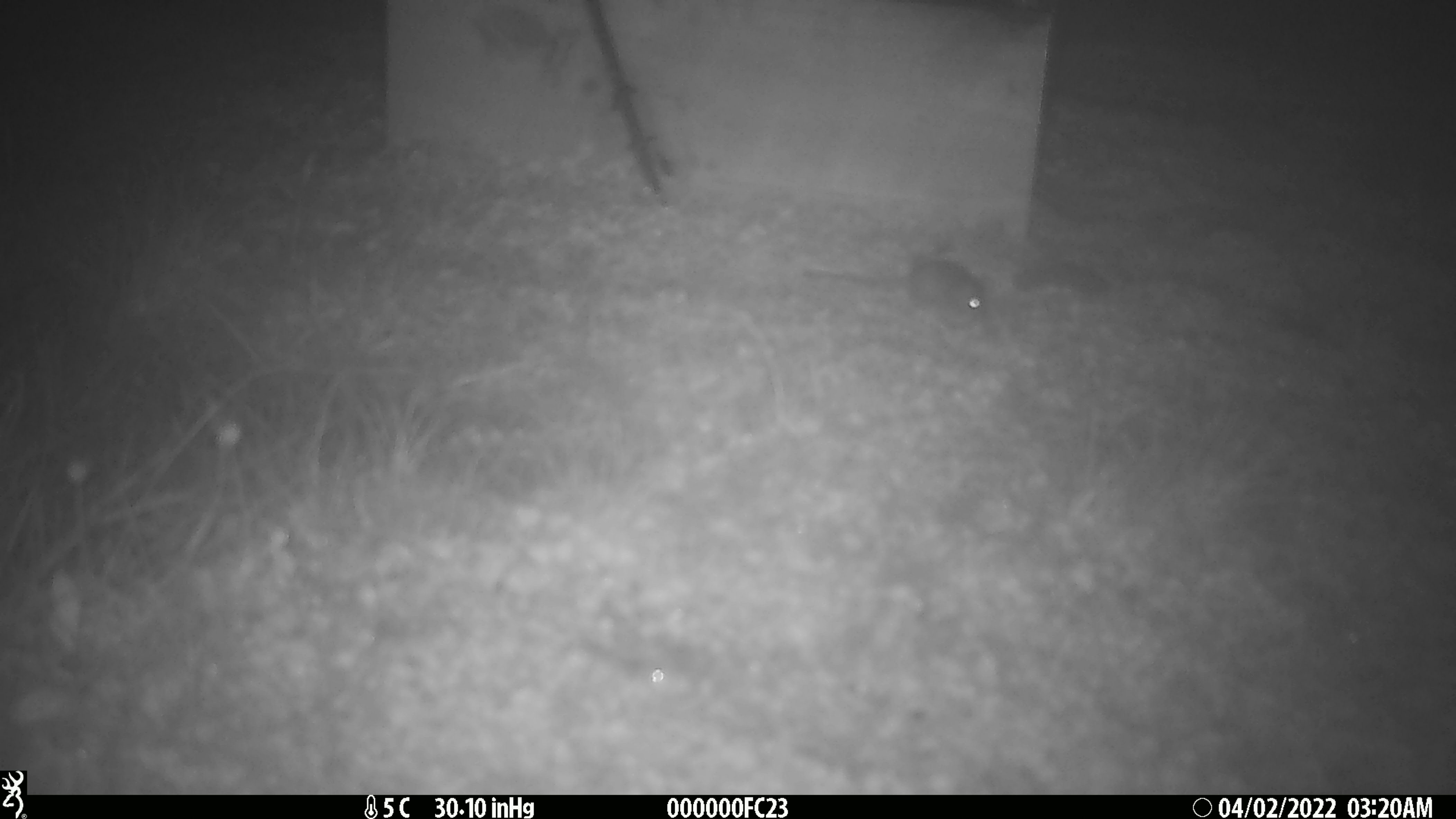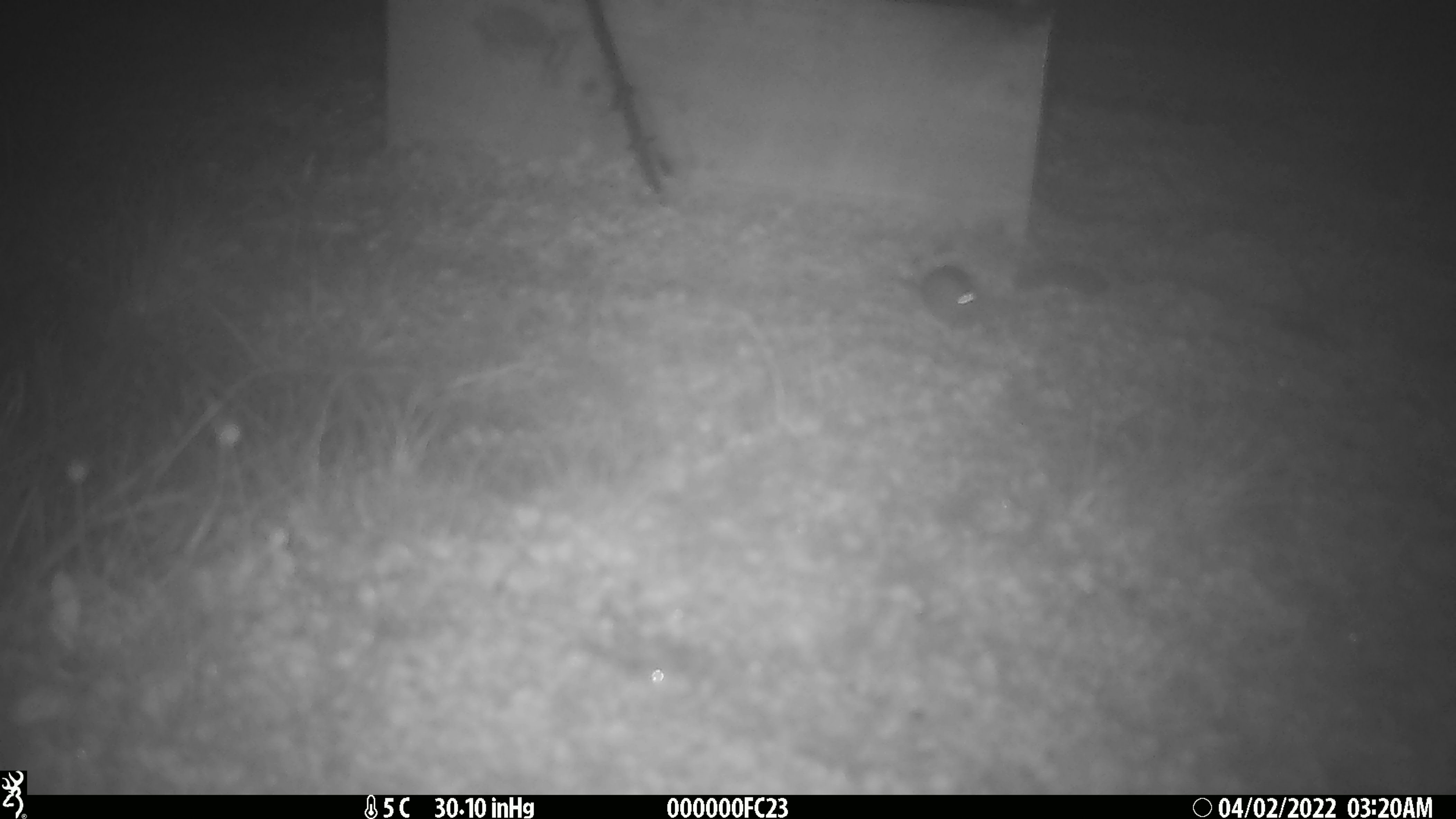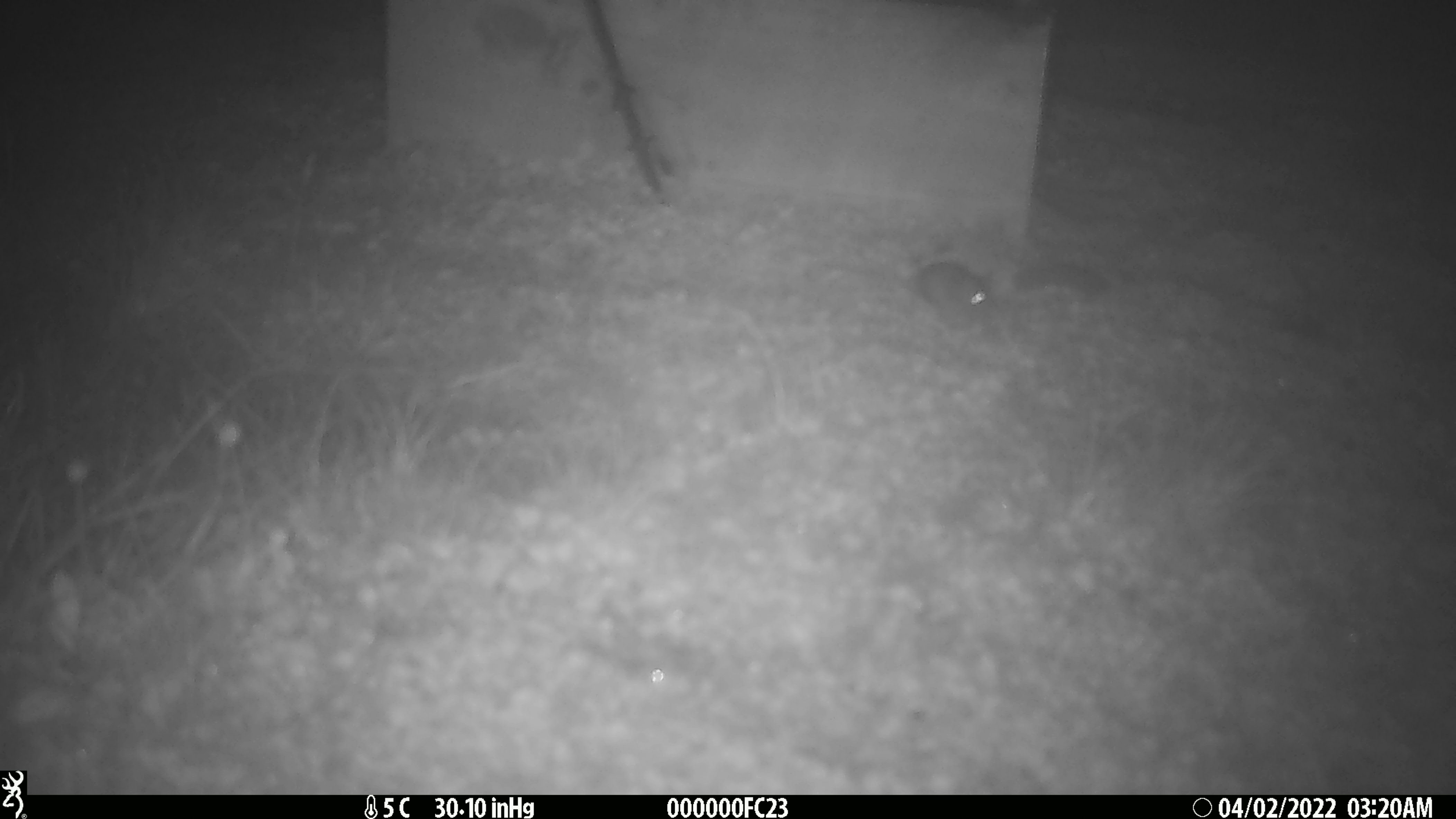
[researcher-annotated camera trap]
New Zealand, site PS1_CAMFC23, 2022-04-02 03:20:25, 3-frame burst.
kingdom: Animalia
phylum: Chordata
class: Mammalia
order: Rodentia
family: Muridae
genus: Mus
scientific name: Mus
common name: mouse